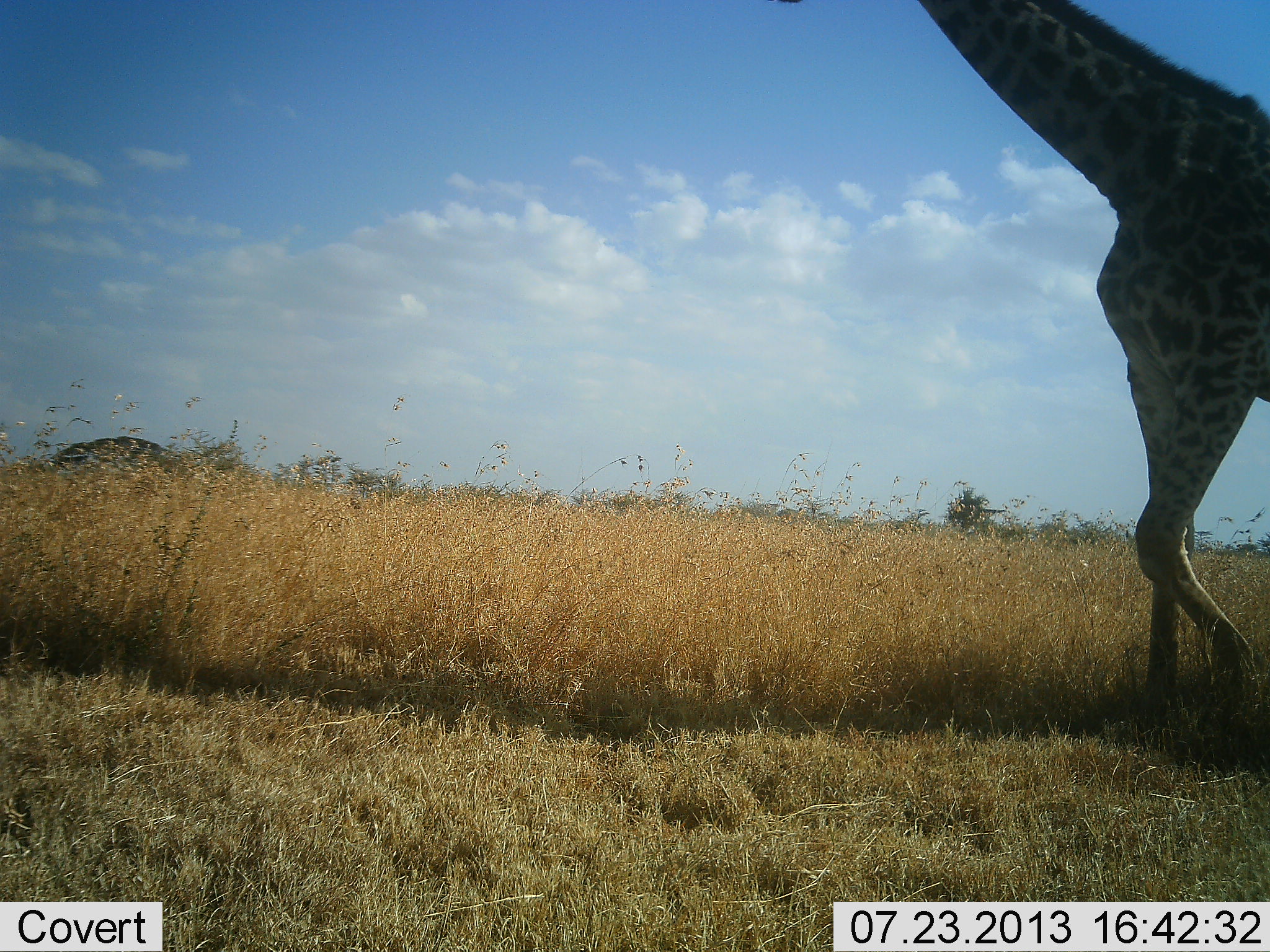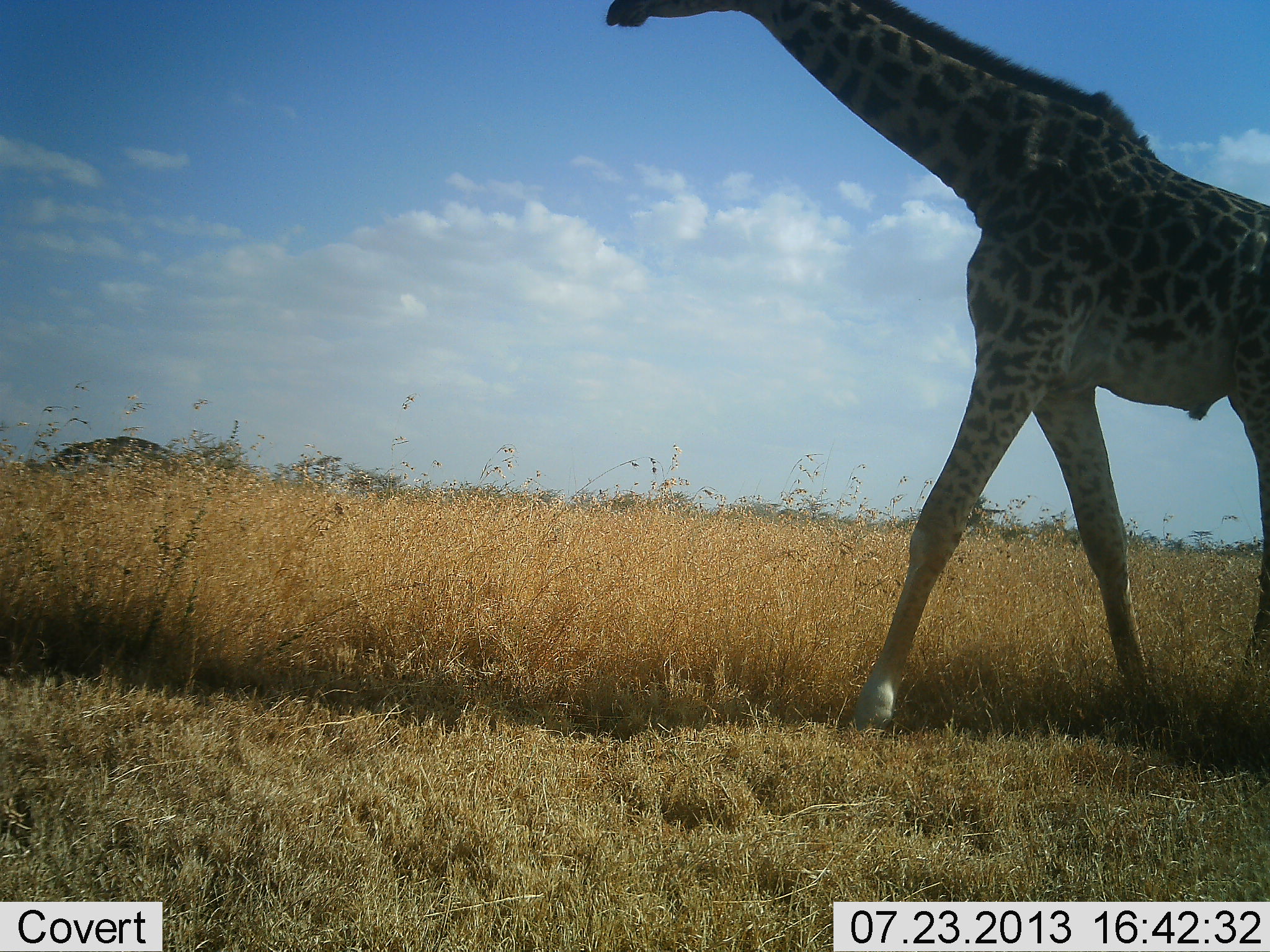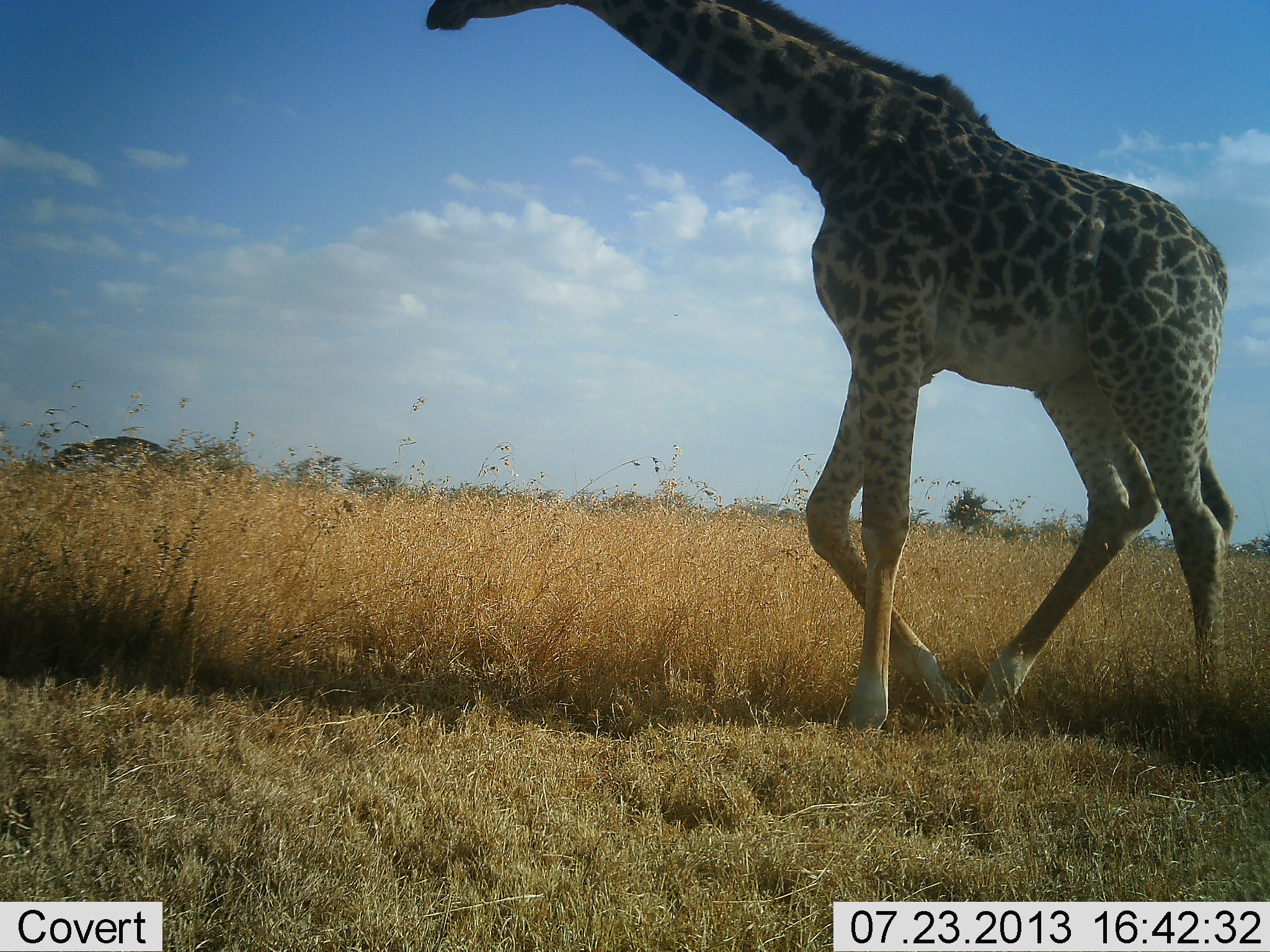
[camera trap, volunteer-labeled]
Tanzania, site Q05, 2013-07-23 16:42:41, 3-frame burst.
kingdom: Animalia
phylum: Chordata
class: Mammalia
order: Artiodactyla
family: Giraffidae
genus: Giraffa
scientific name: Giraffa camelopardalis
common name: giraffe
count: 1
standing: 0%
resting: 0%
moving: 100%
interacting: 0%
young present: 0%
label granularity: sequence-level